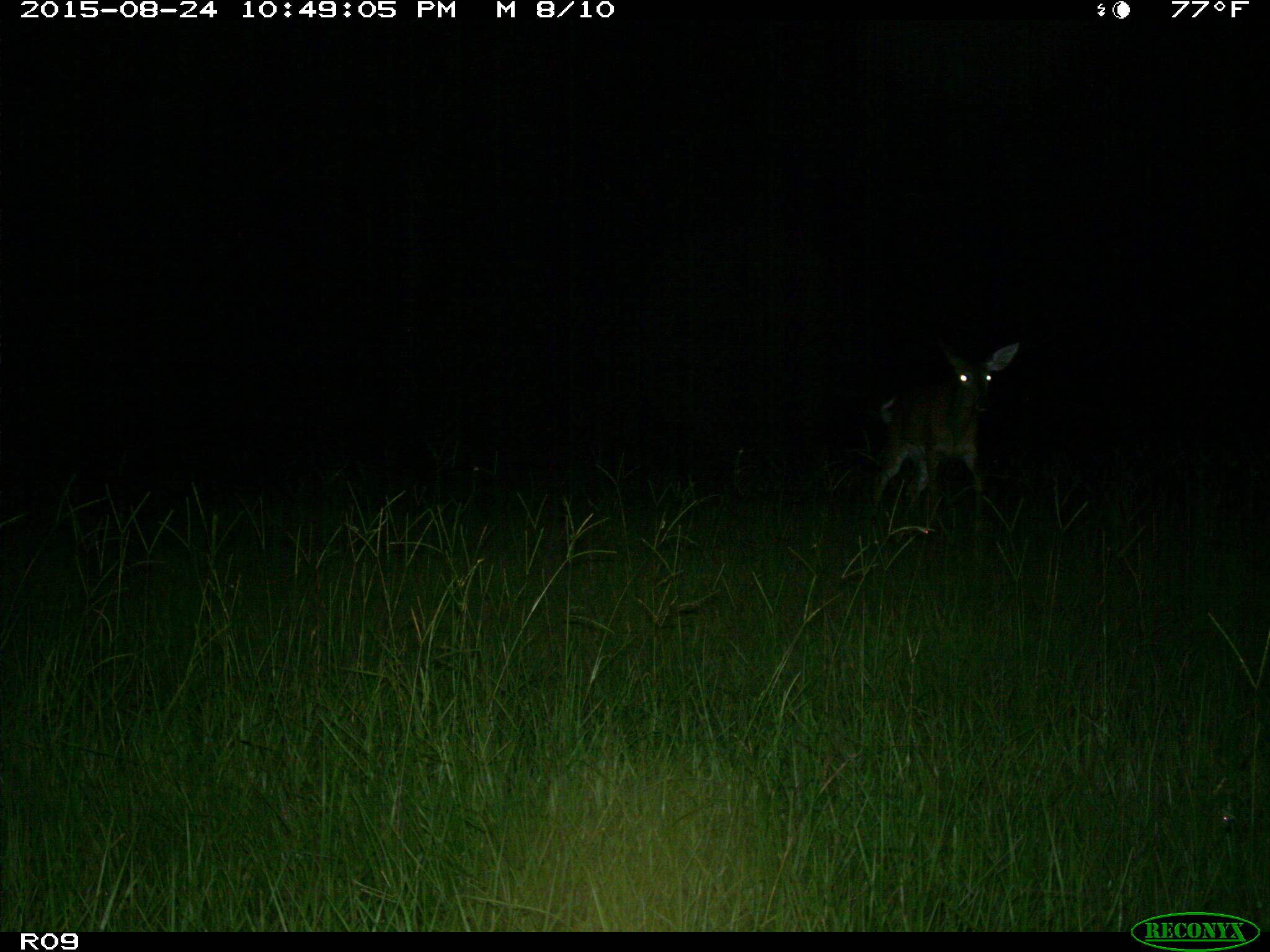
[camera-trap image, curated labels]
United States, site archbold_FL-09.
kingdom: Animalia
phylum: Chordata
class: Mammalia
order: Artiodactyla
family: Cervidae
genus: Odocoileus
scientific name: Odocoileus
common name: deer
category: unidentified deer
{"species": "unidentified deer (deer) (Odocoileus)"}